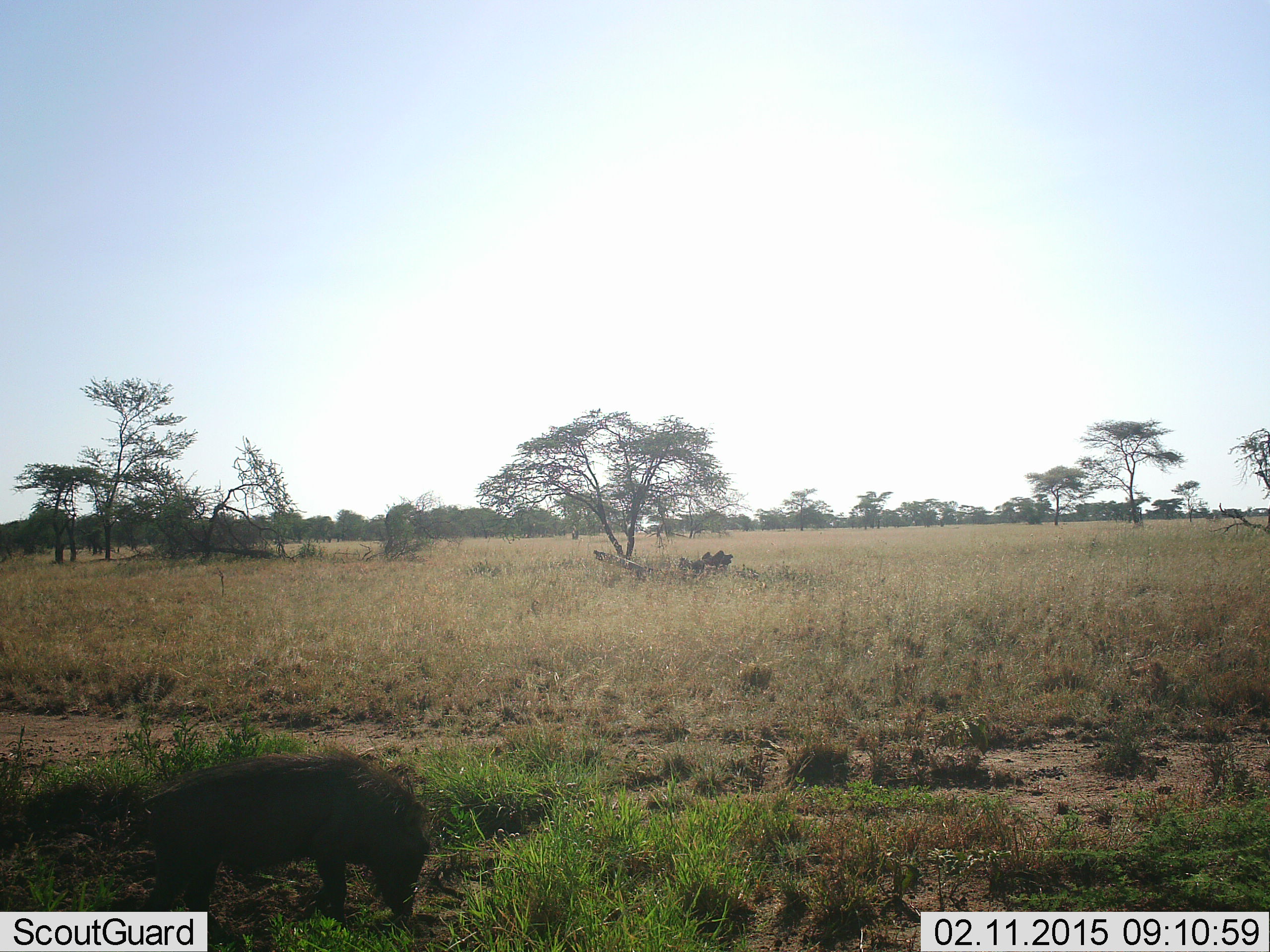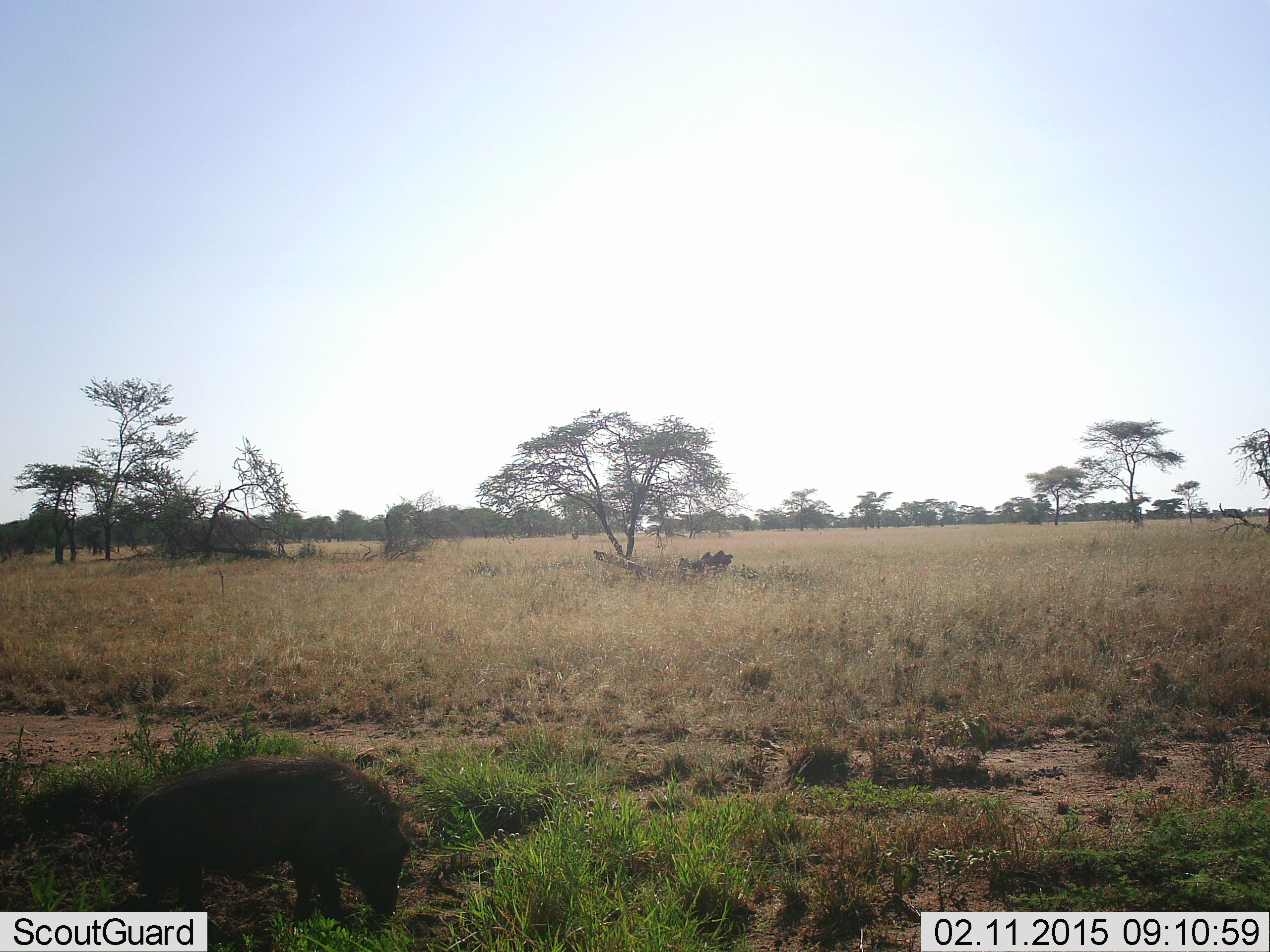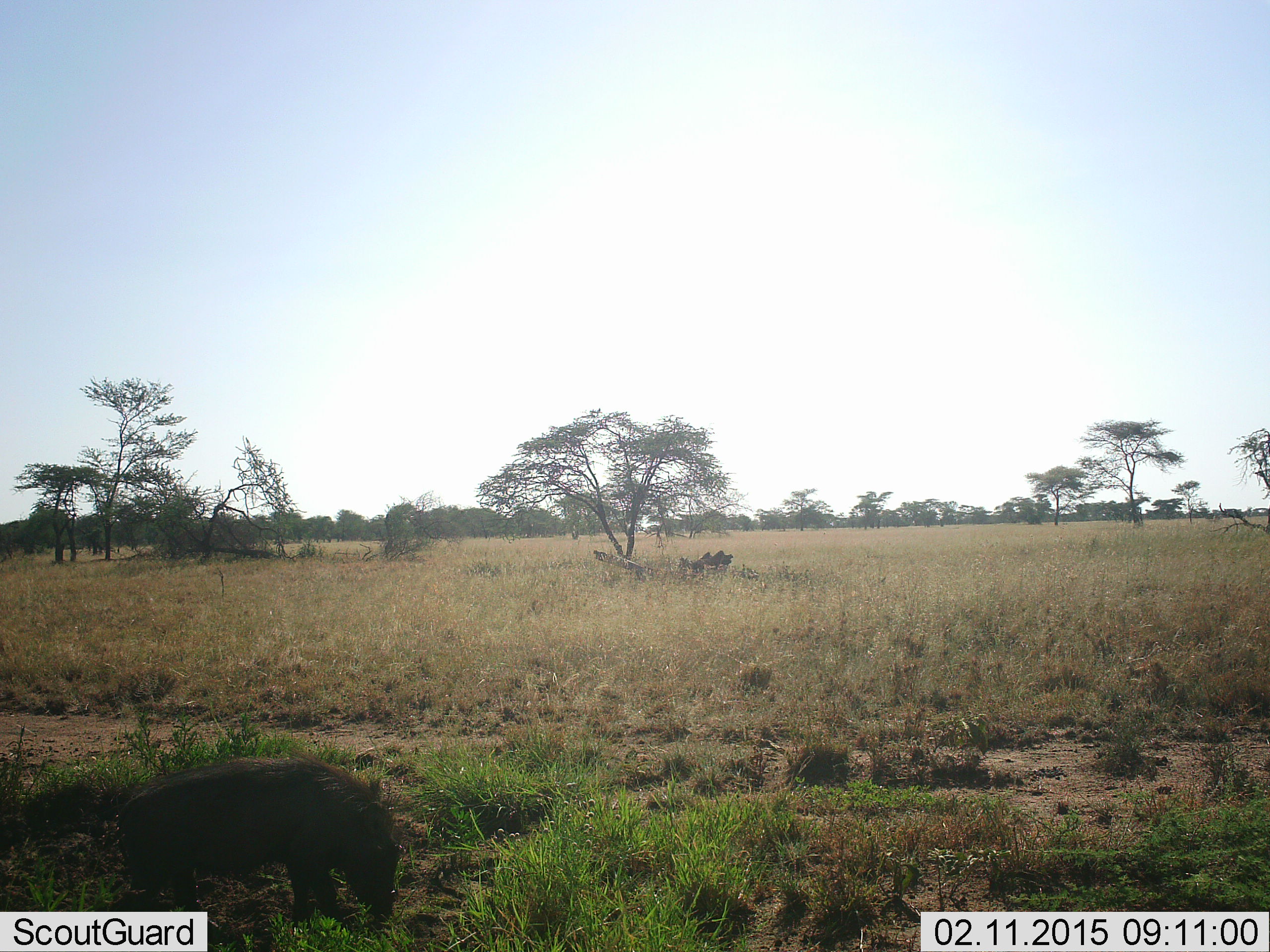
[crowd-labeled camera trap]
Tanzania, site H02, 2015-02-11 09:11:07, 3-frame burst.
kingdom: Animalia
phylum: Chordata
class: Mammalia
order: Artiodactyla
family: Suidae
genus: Phacochoerus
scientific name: Phacochoerus africanus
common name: warthog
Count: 1.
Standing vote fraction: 30%.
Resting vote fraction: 0%.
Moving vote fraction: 30%.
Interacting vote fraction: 0%.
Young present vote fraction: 30%.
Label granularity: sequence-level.